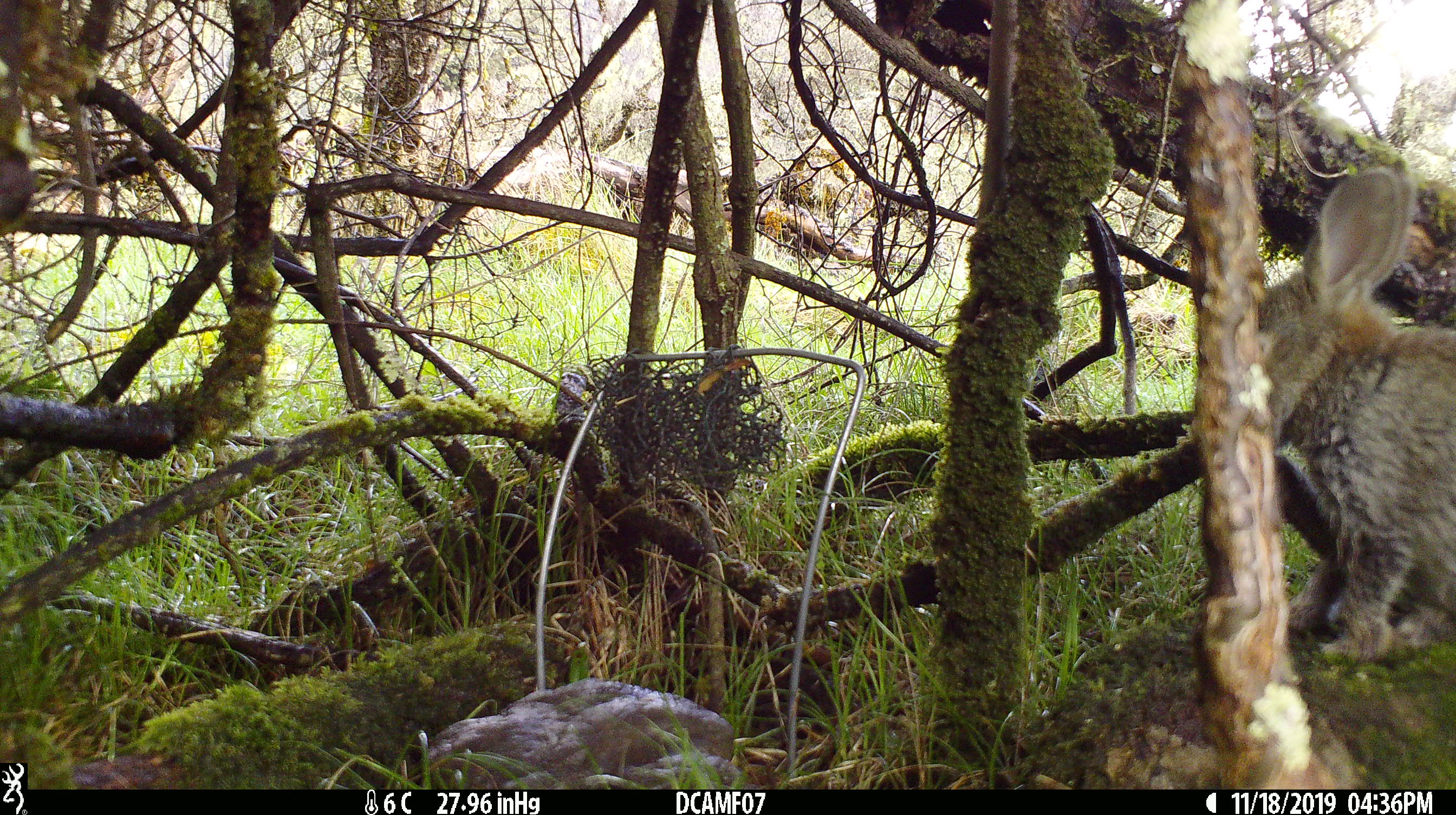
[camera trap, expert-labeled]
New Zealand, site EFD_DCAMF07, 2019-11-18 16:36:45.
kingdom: Animalia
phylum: Chordata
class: Mammalia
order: Lagomorpha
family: Leporidae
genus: Oryctolagus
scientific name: Oryctolagus cuniculus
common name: european rabbit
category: rabbit